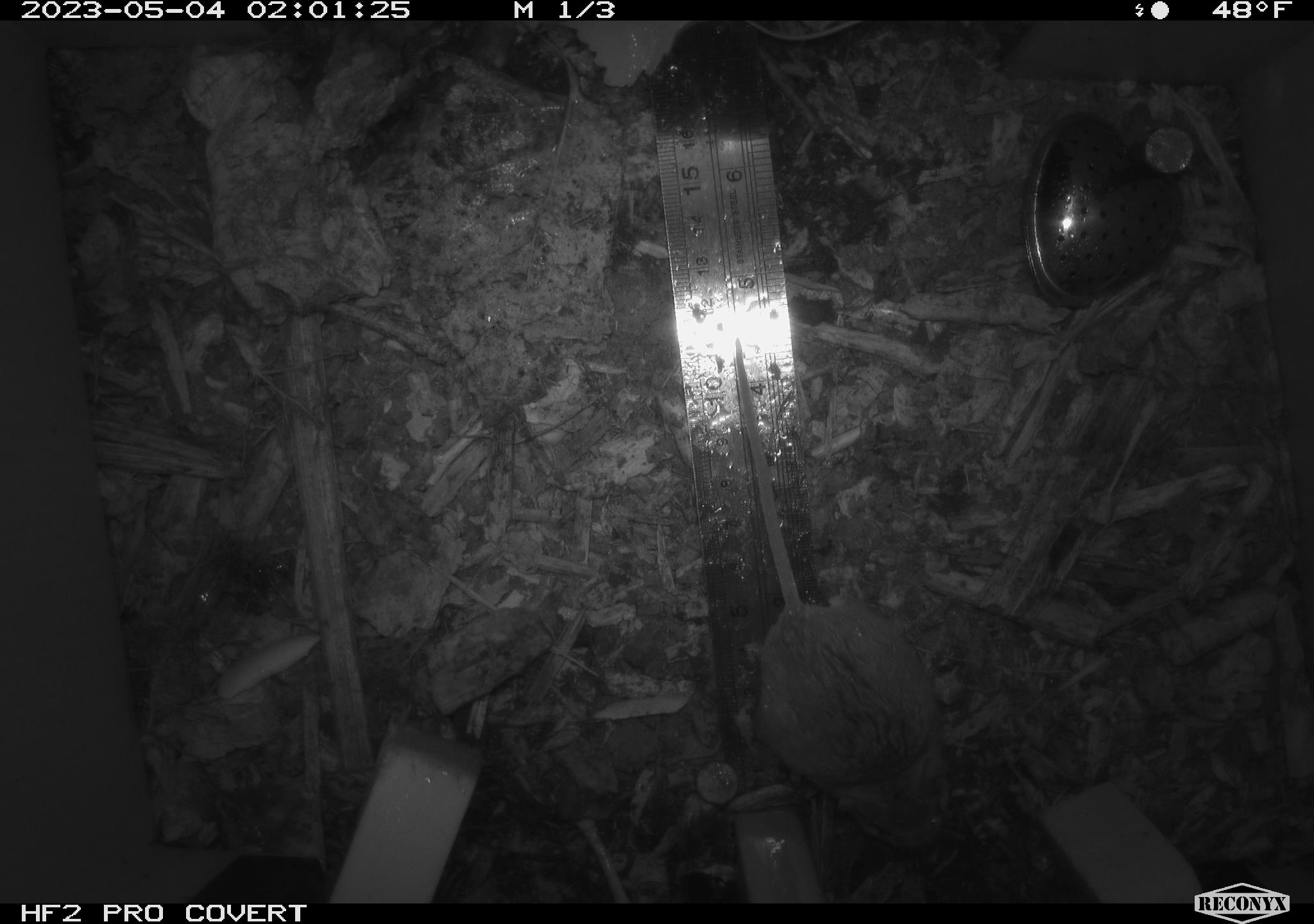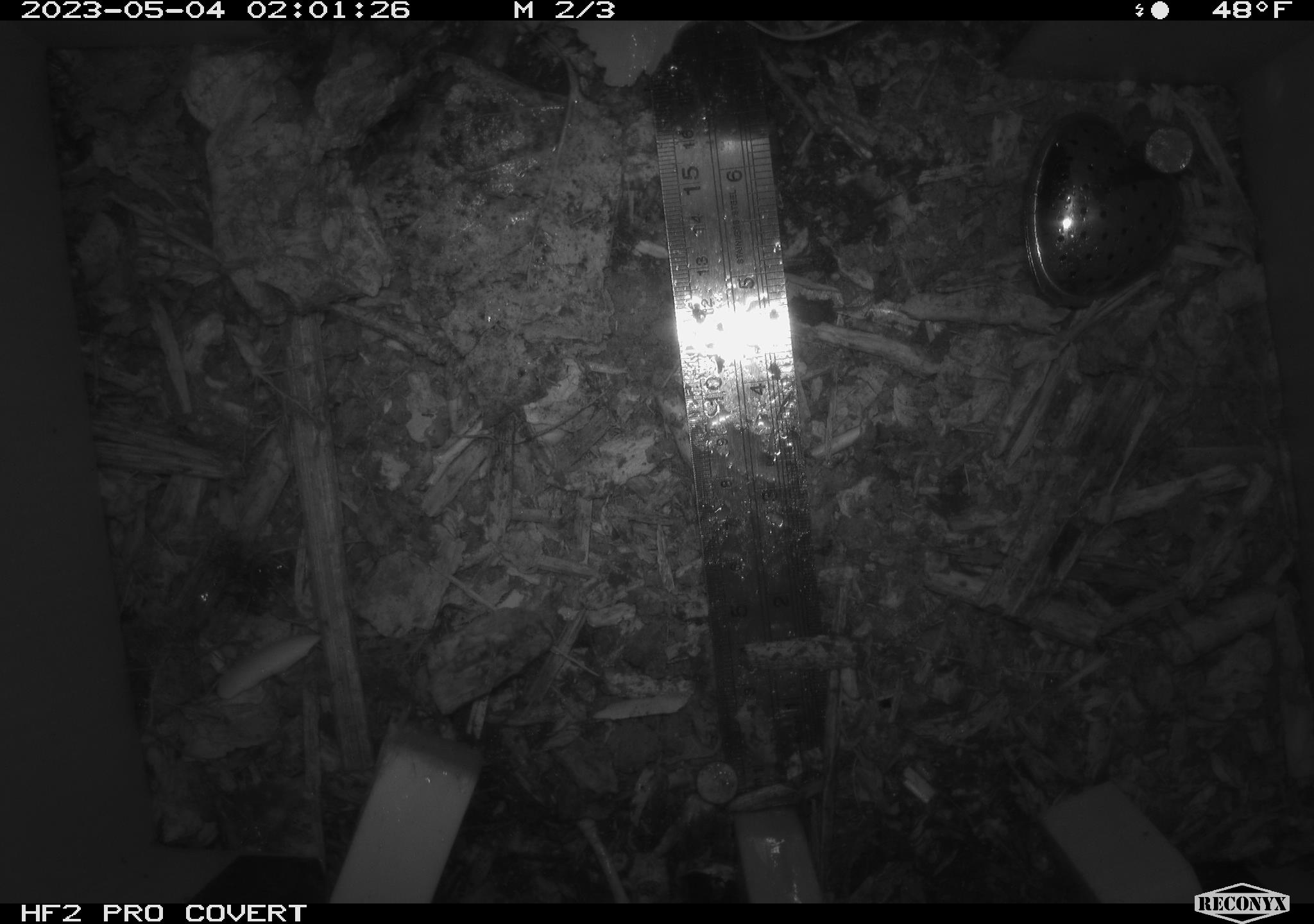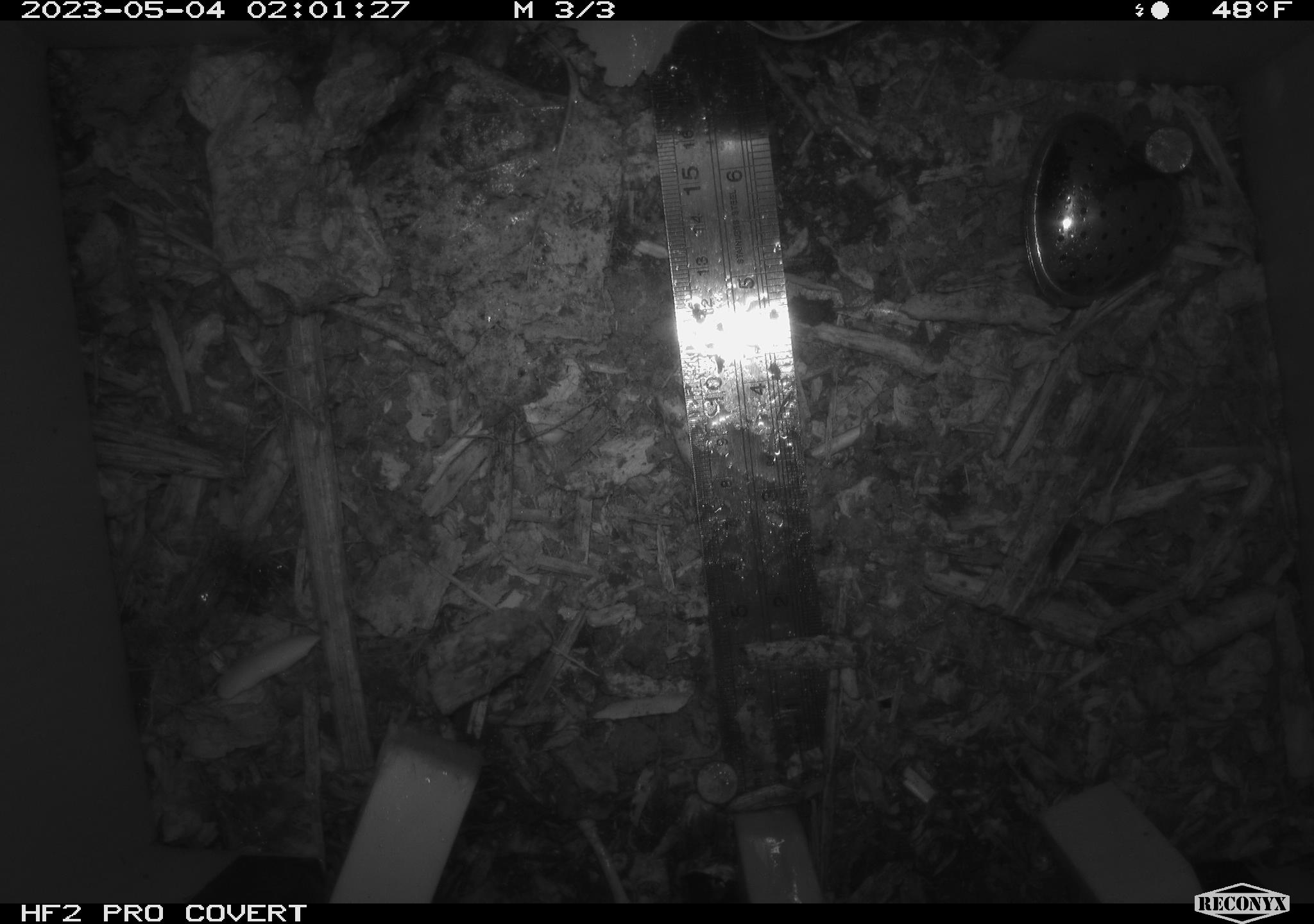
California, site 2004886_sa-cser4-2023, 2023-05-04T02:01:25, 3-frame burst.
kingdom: Animalia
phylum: Chordata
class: Mammalia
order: Rodentia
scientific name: Rodentia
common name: mouse species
Mouse species (Rodentia).